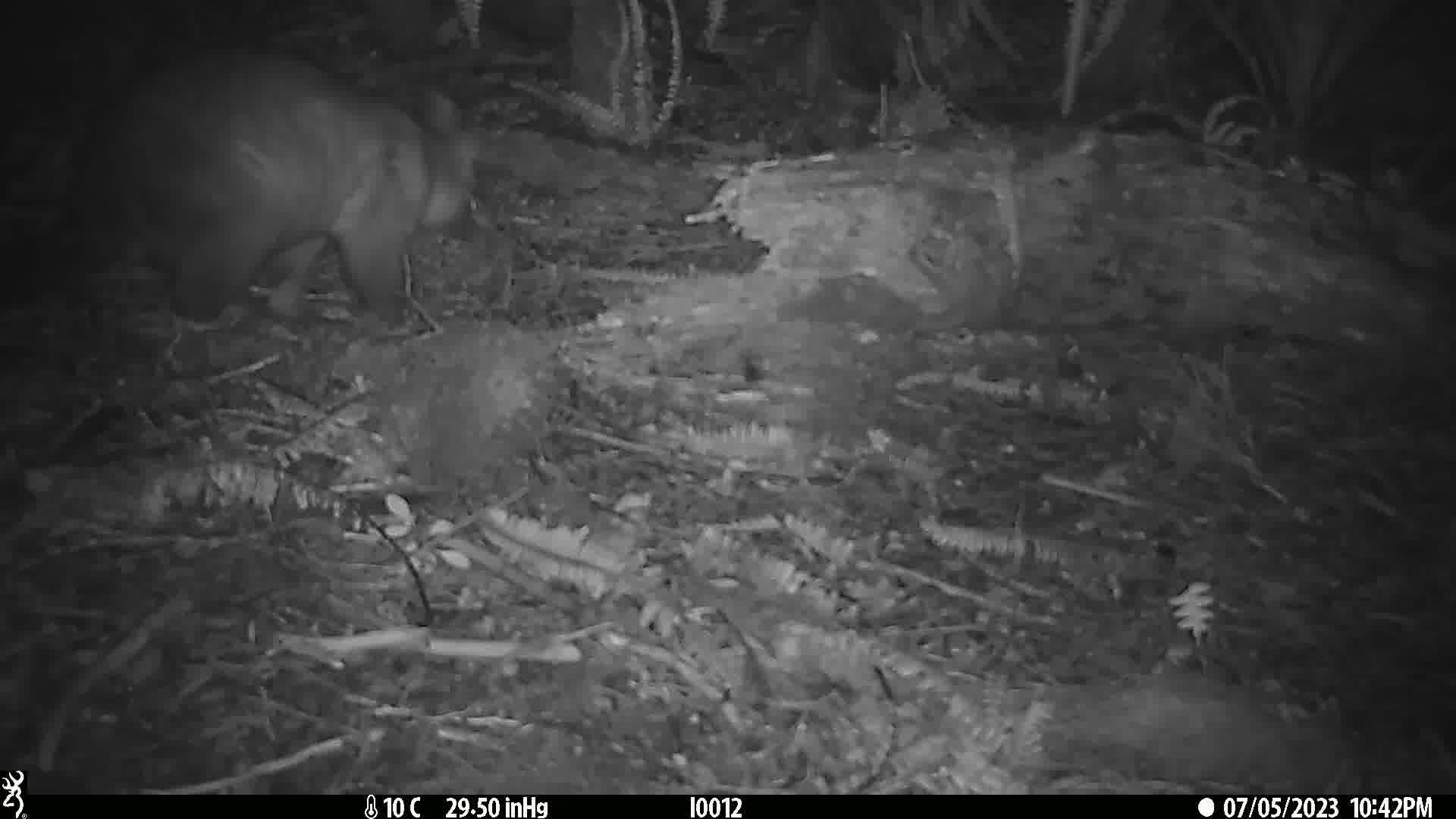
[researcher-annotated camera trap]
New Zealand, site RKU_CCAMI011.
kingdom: Animalia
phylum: Chordata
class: Mammalia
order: Diprotodontia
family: Phalangeridae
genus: Trichosurus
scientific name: Trichosurus vulpecula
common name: common brushtail possum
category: possum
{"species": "possum (common brushtail possum) (Trichosurus vulpecula)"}